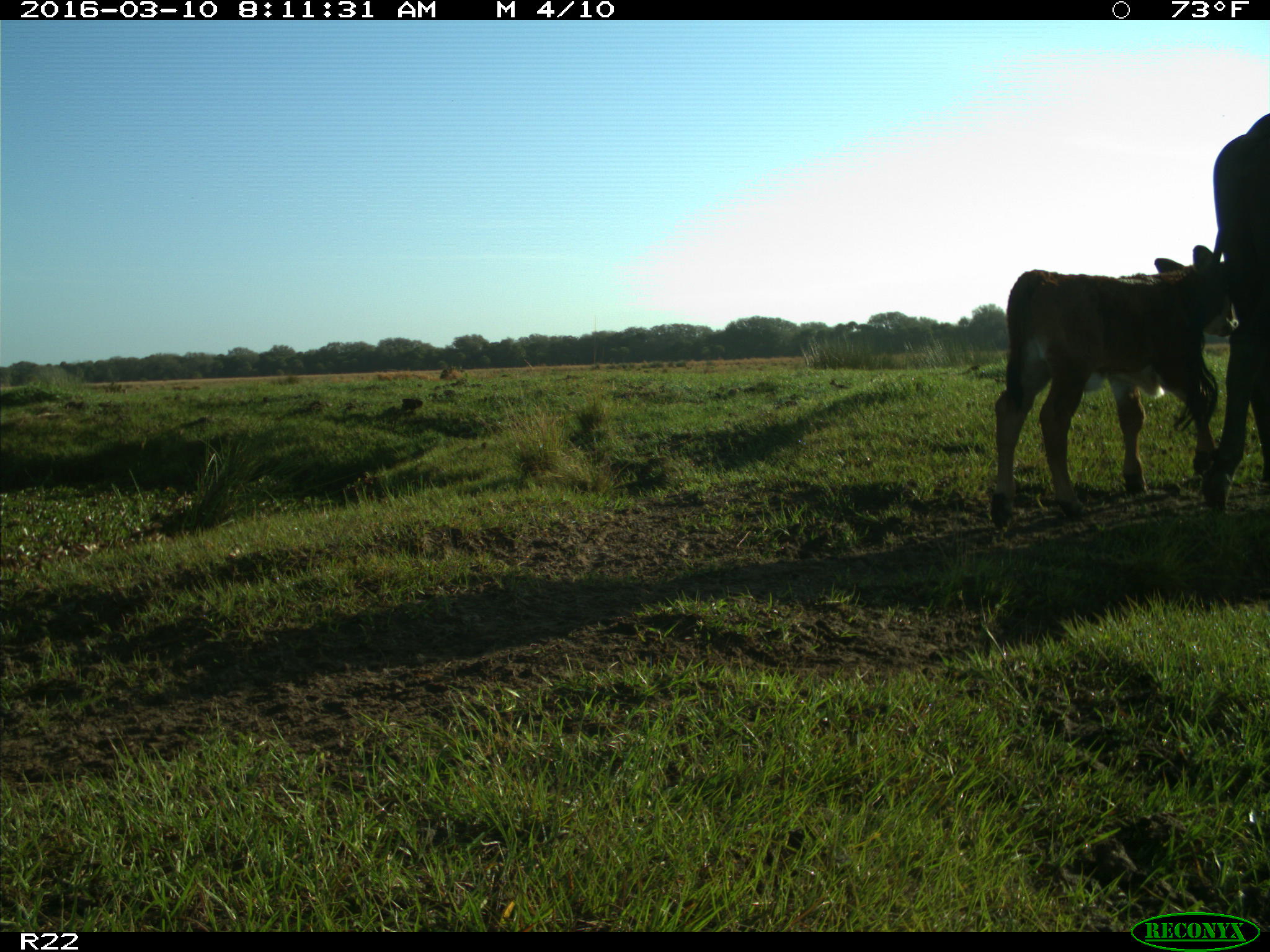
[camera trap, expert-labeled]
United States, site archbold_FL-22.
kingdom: Animalia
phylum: Chordata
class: Mammalia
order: Artiodactyla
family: Bovidae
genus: Bos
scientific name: Bos taurus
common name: domestic cow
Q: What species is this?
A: Bos taurus (domestic cow).